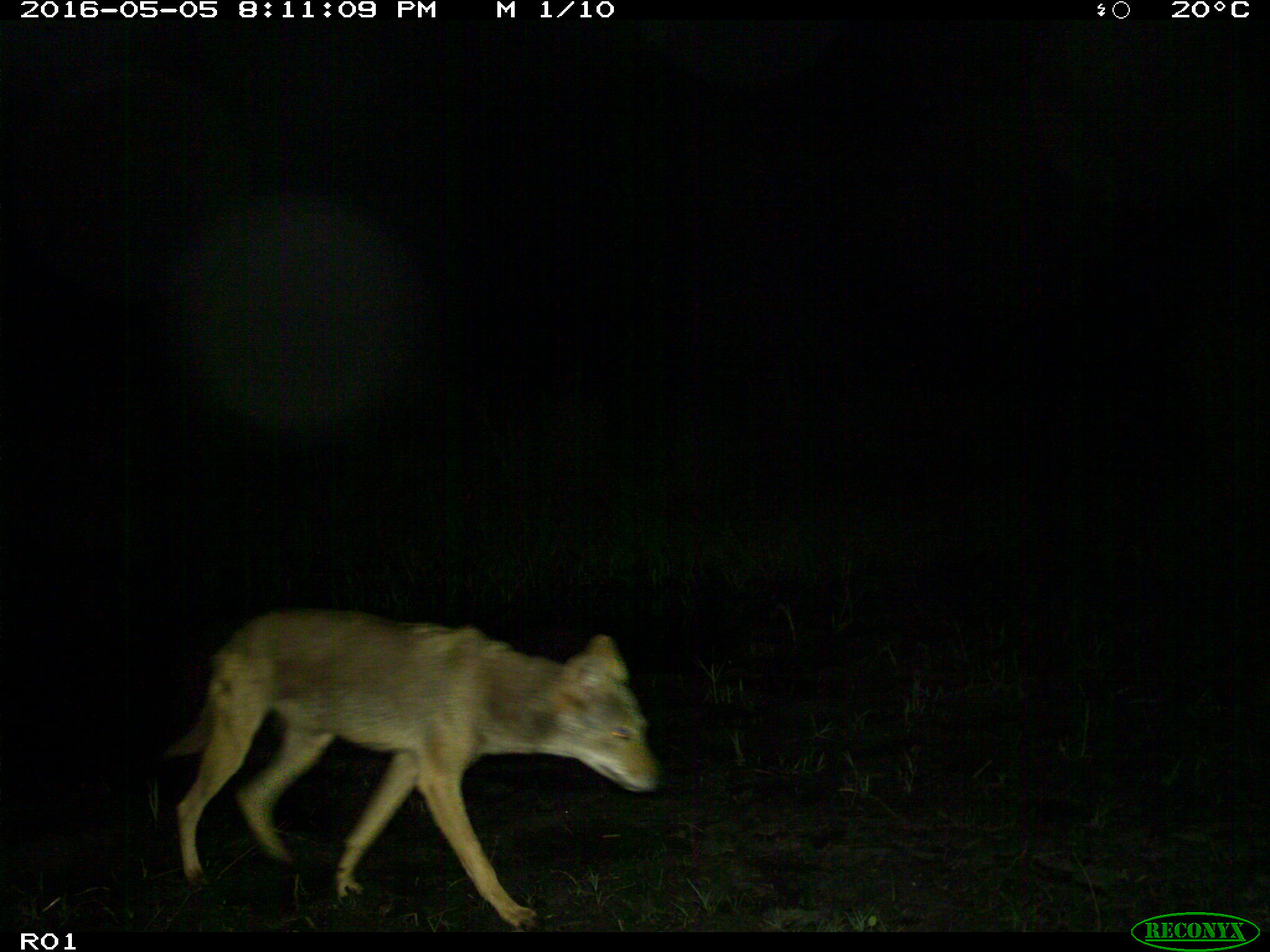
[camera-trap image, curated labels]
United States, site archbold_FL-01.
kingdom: Animalia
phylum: Chordata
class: Mammalia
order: Carnivora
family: Canidae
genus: Canis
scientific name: Canis latrans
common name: coyote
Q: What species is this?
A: Canis latrans (coyote).